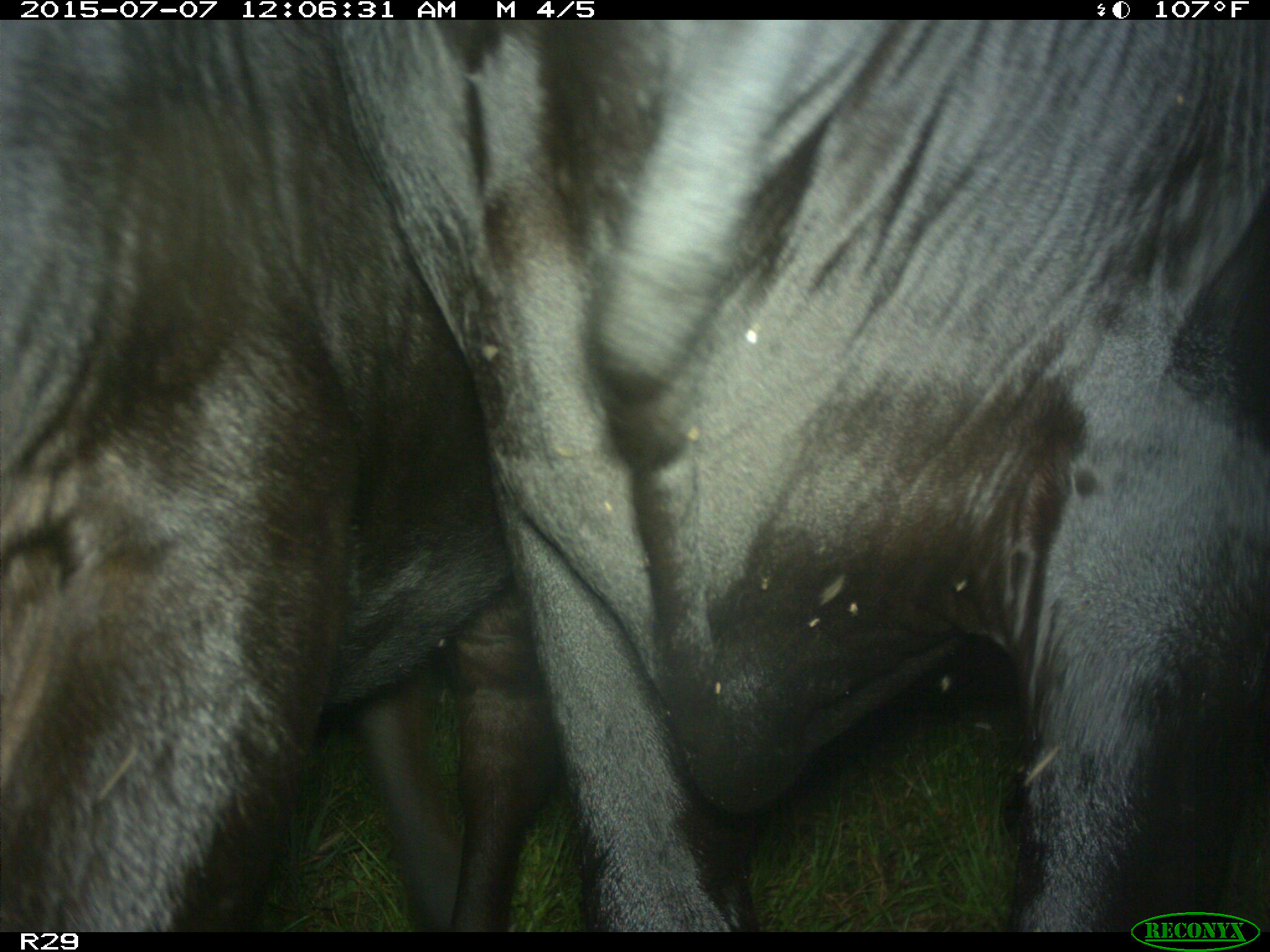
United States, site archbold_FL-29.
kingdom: Animalia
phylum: Chordata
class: Mammalia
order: Artiodactyla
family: Bovidae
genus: Bos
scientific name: Bos taurus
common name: domestic cow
Bos taurus (domestic cow).